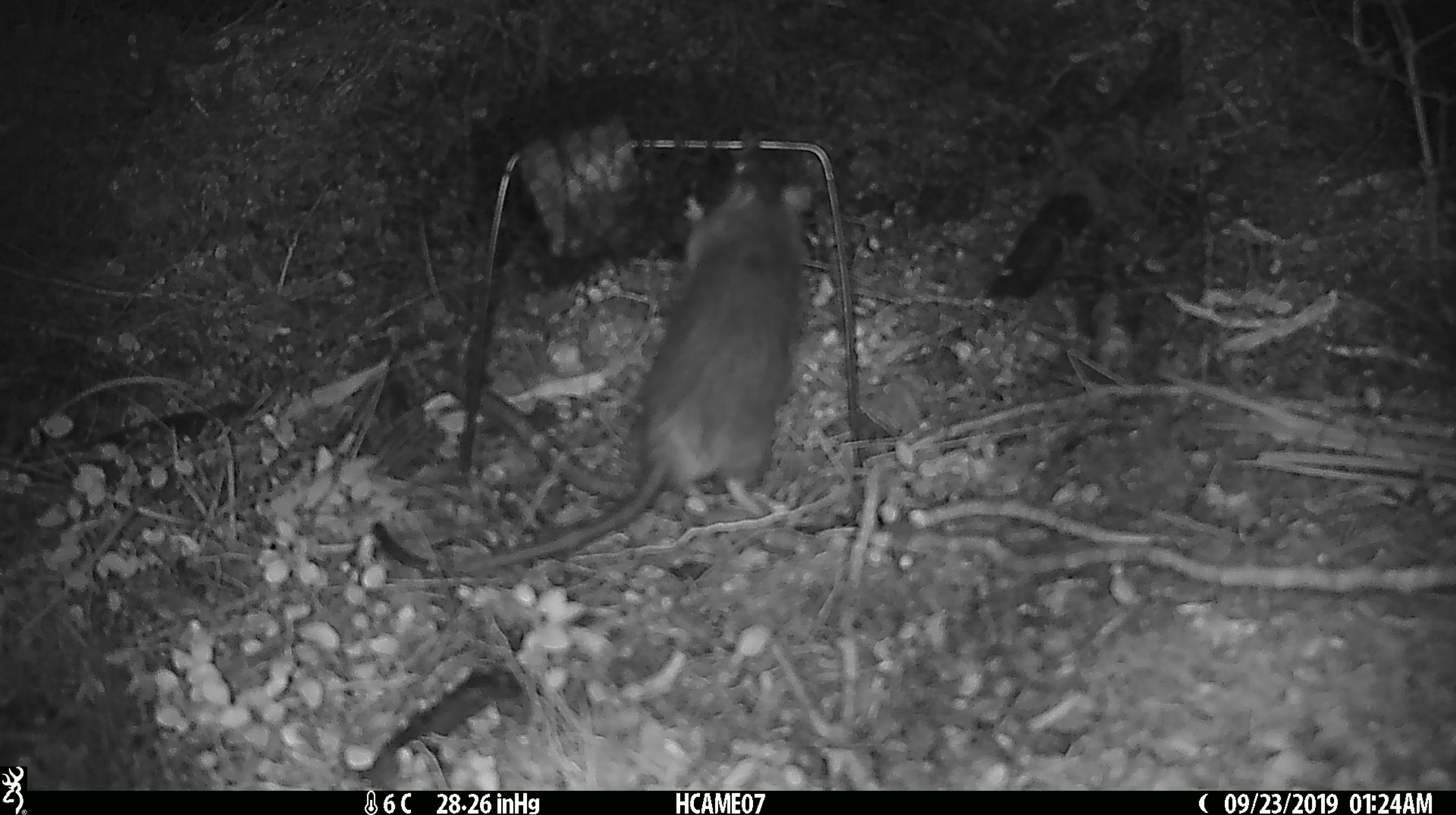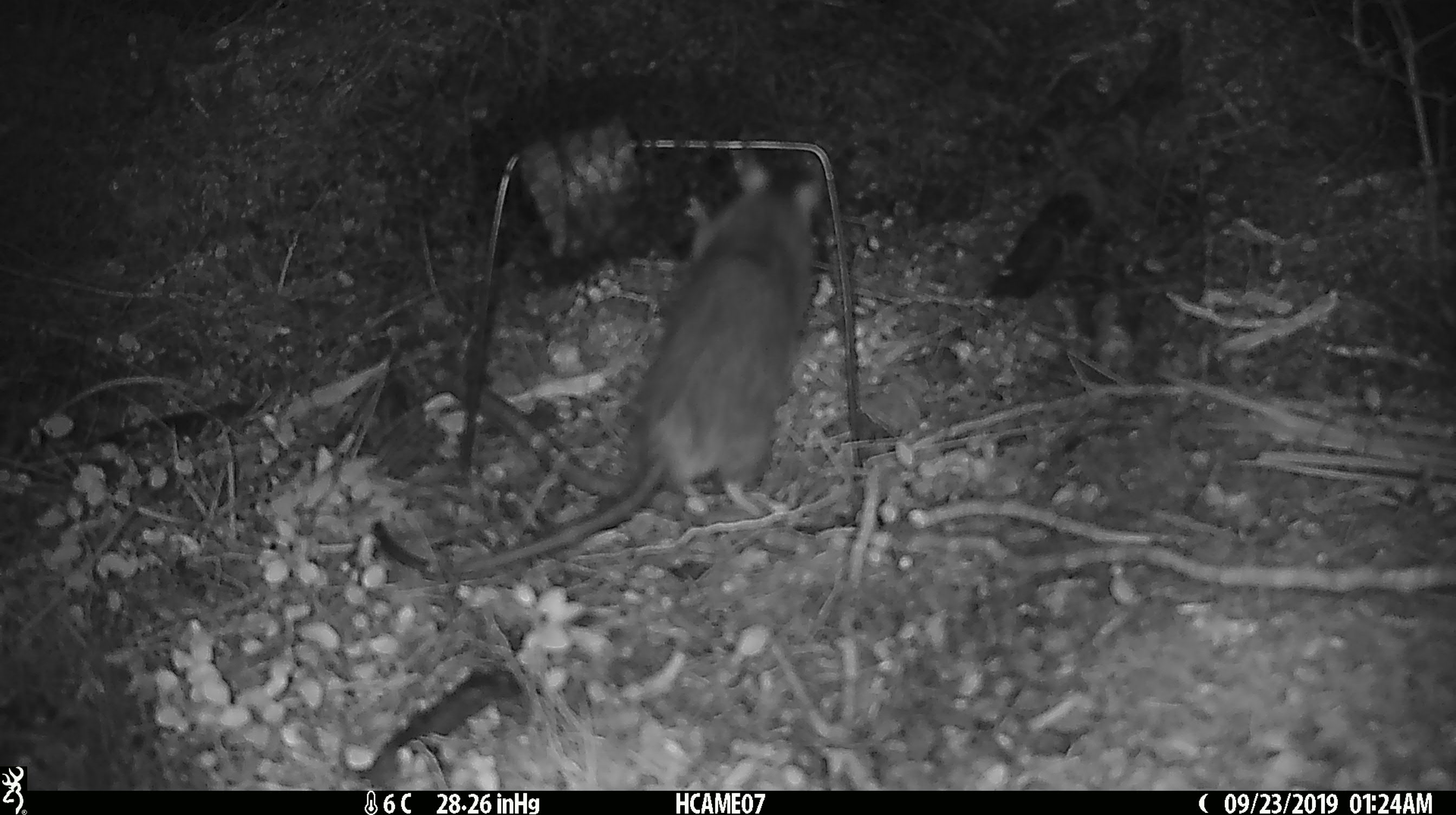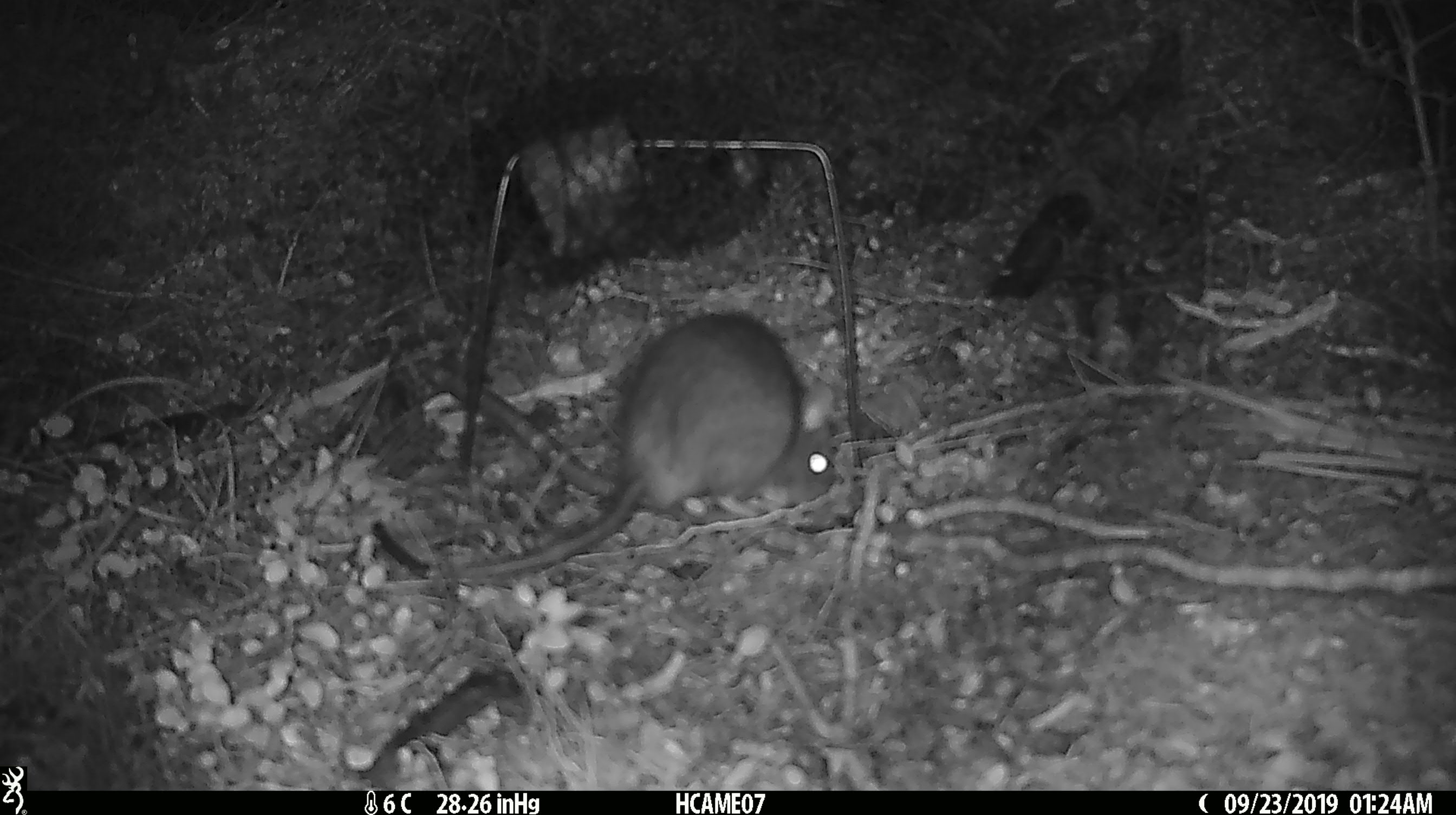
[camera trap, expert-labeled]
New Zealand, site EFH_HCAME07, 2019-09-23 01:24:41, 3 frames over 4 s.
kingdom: Animalia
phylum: Chordata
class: Mammalia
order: Rodentia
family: Muridae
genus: Rattus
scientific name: Rattus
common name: rat